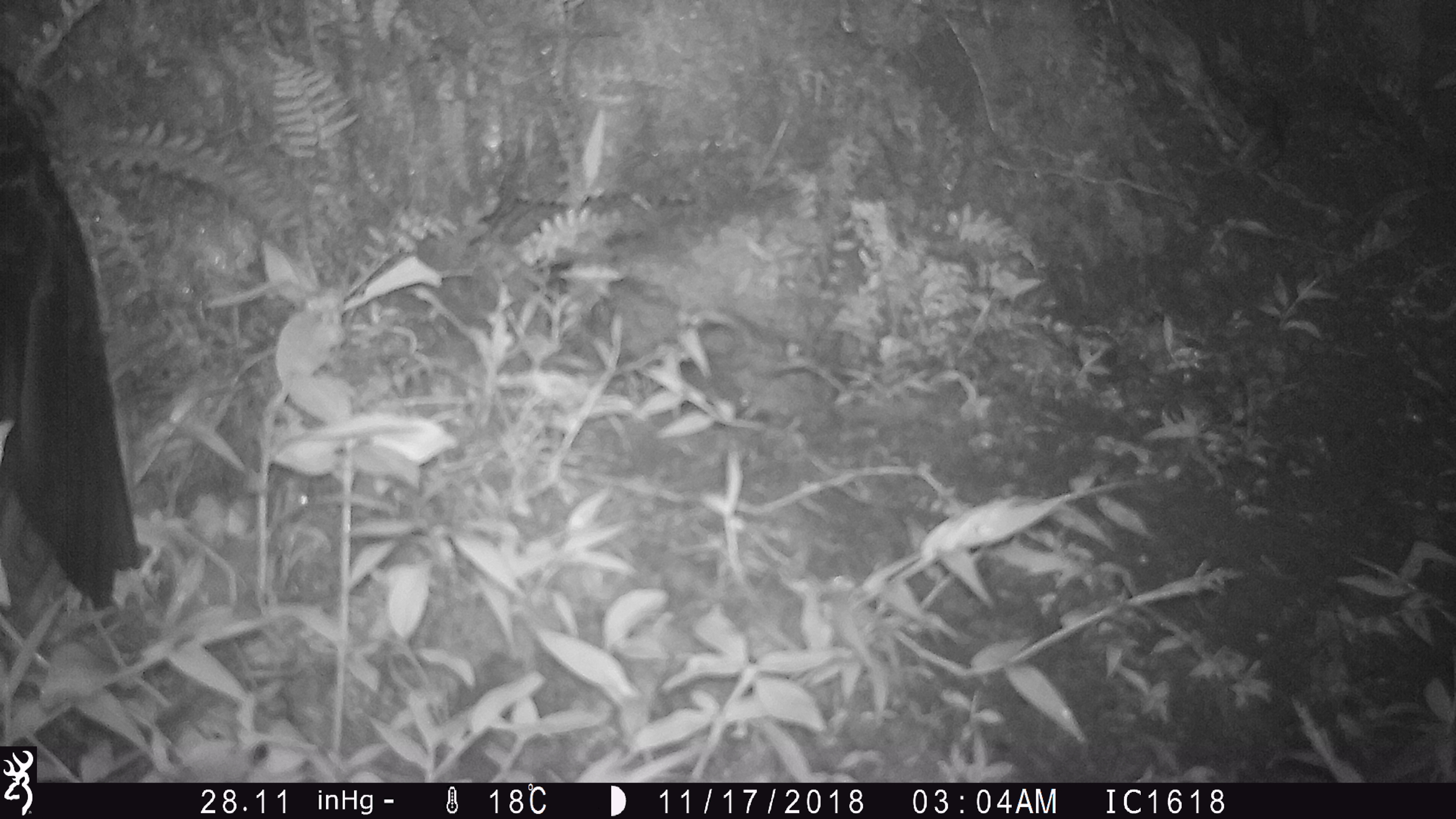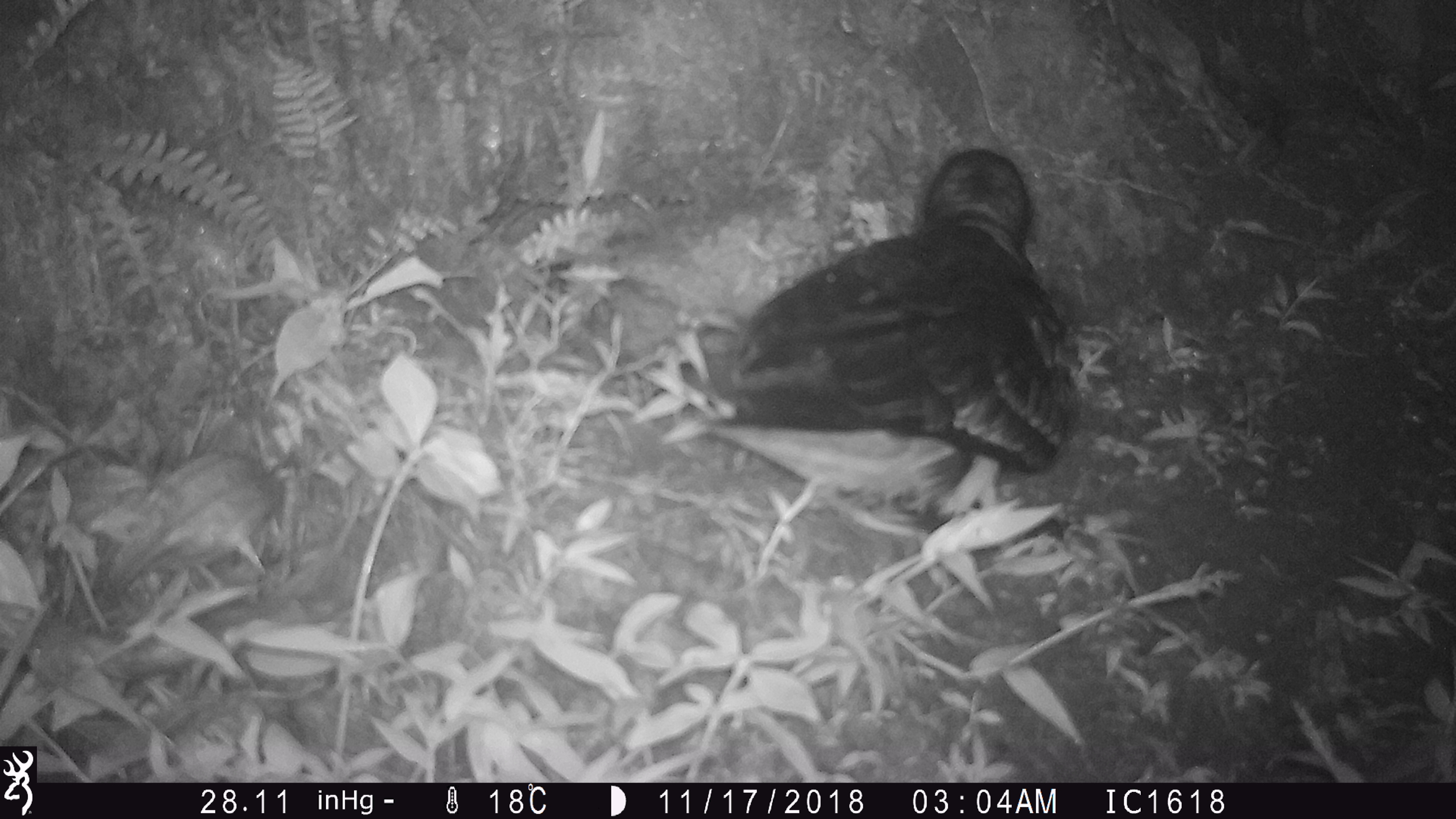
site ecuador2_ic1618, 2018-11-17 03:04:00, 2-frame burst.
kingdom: Animalia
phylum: Chordata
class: Aves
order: Procellariiformes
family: Procellariidae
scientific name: Procellariidae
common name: petrel chick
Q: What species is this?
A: Petrel chick (Procellariidae).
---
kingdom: Animalia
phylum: Chordata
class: Aves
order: Procellariiformes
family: Procellariidae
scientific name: Procellariidae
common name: petrel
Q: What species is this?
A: Petrel (Procellariidae).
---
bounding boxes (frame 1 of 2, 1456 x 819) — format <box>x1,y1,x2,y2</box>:
petrel chick: <box>0,57,145,648</box>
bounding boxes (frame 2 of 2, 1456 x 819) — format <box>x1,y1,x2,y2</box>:
petrel: <box>695,146,1085,555</box>